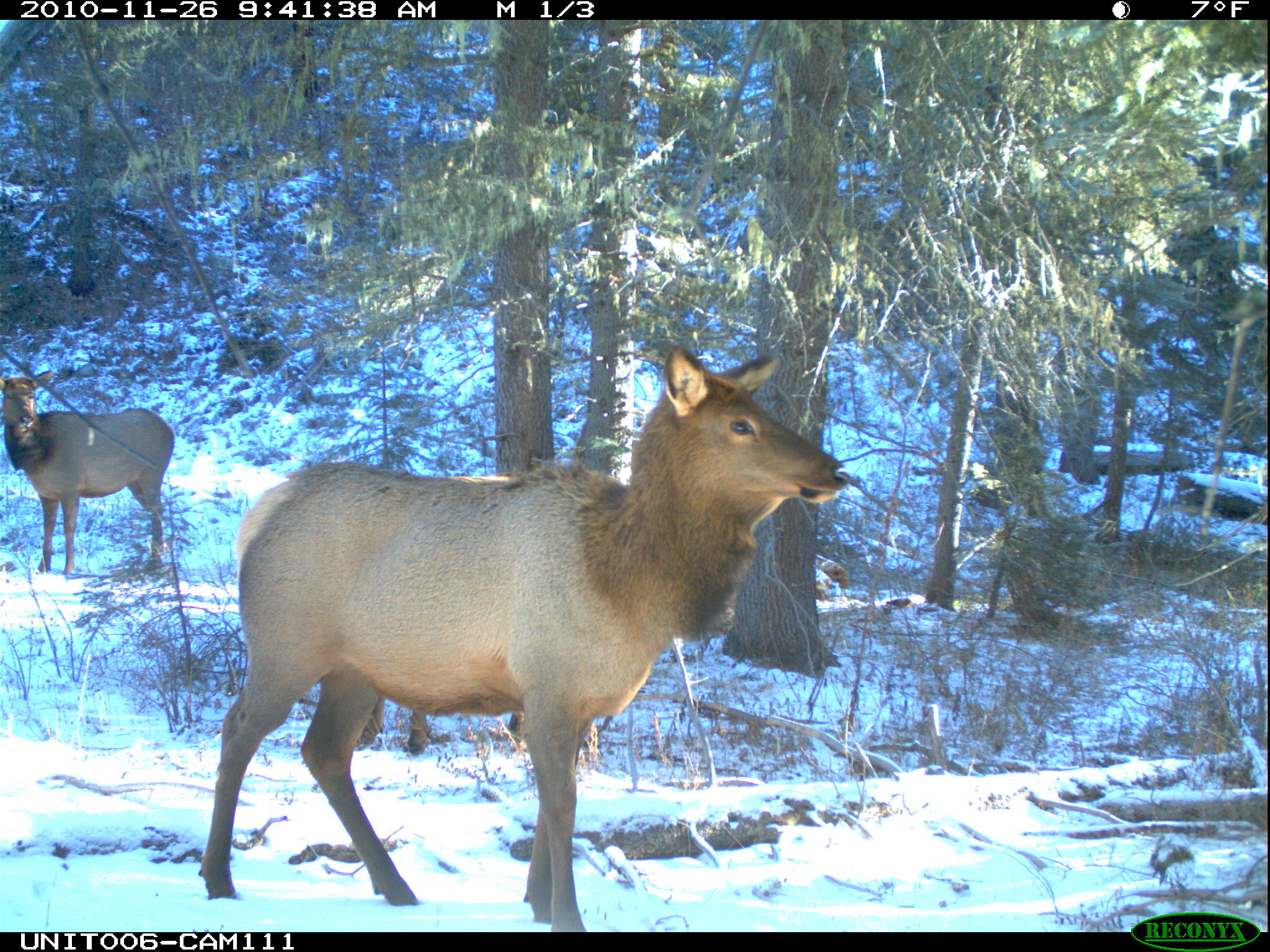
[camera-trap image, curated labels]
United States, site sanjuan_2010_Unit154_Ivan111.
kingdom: Animalia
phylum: Chordata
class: Mammalia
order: Artiodactyla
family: Cervidae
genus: Cervus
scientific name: Cervus elaphus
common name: red deer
Cervus elaphus (red deer).